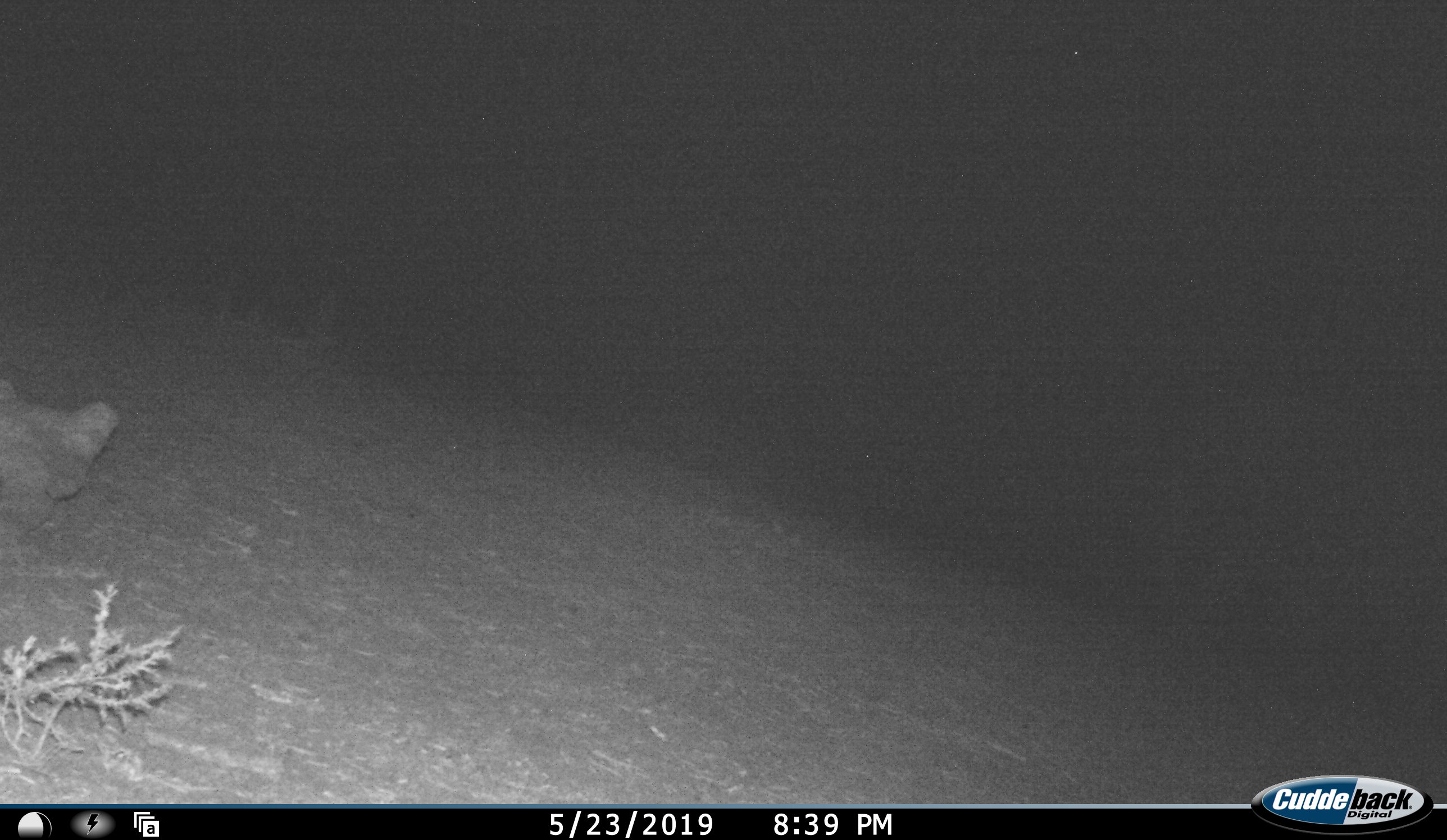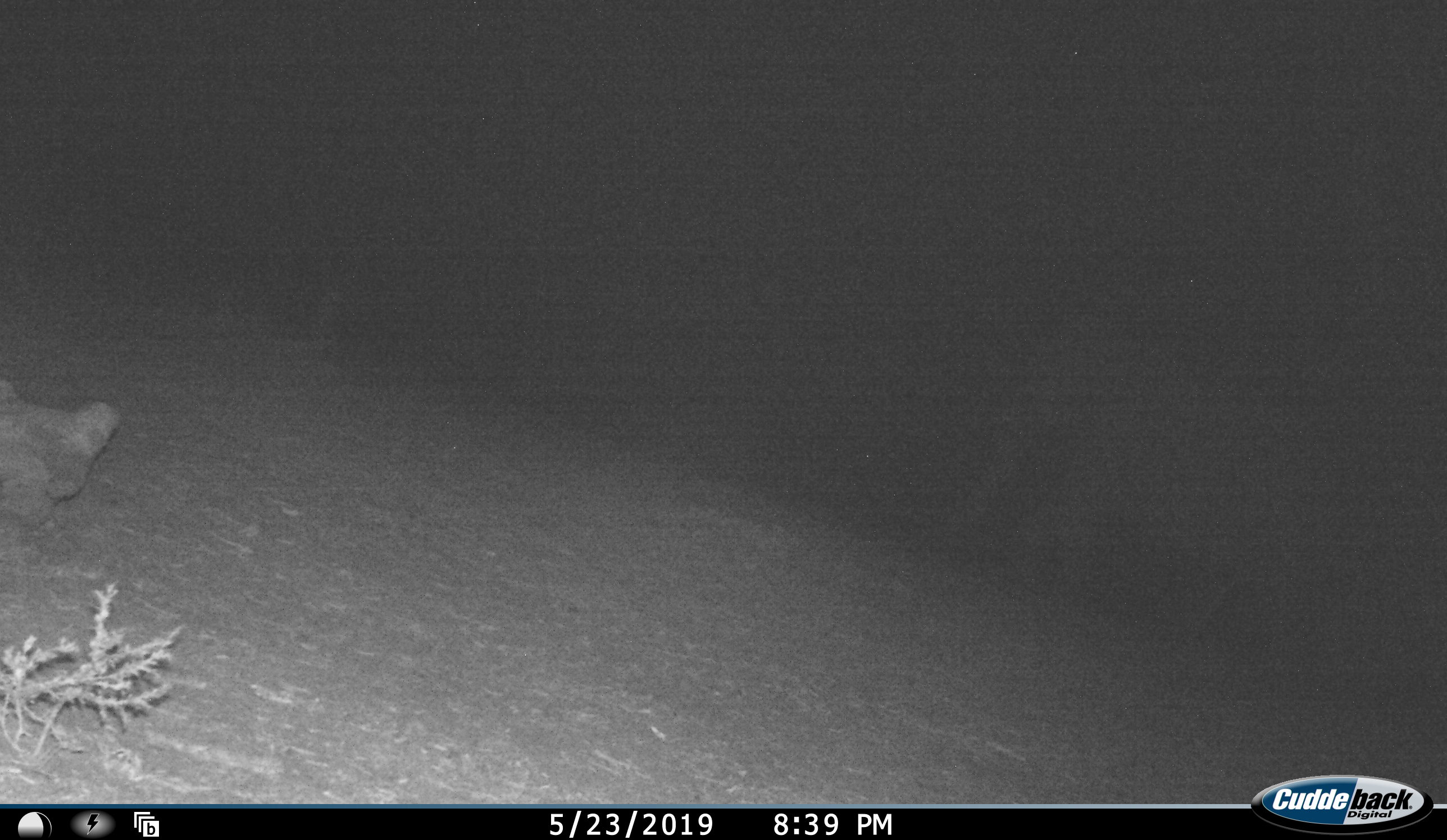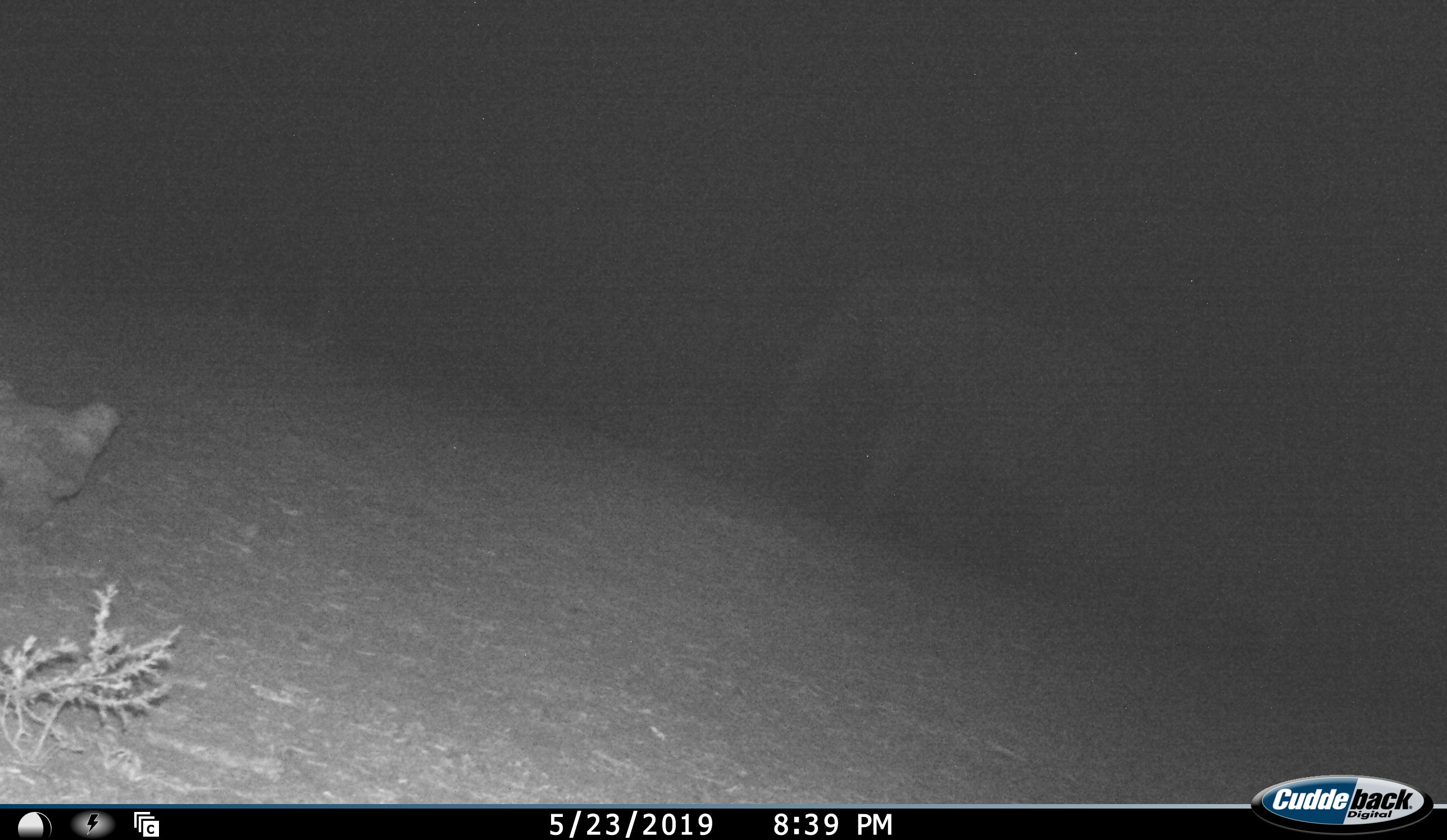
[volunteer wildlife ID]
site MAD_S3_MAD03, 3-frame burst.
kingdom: Animalia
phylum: Chordata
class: Mammalia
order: Proboscidea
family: Elephantidae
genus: Loxodonta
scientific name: Loxodonta africana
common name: african bush elephant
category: elephant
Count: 1.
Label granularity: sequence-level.